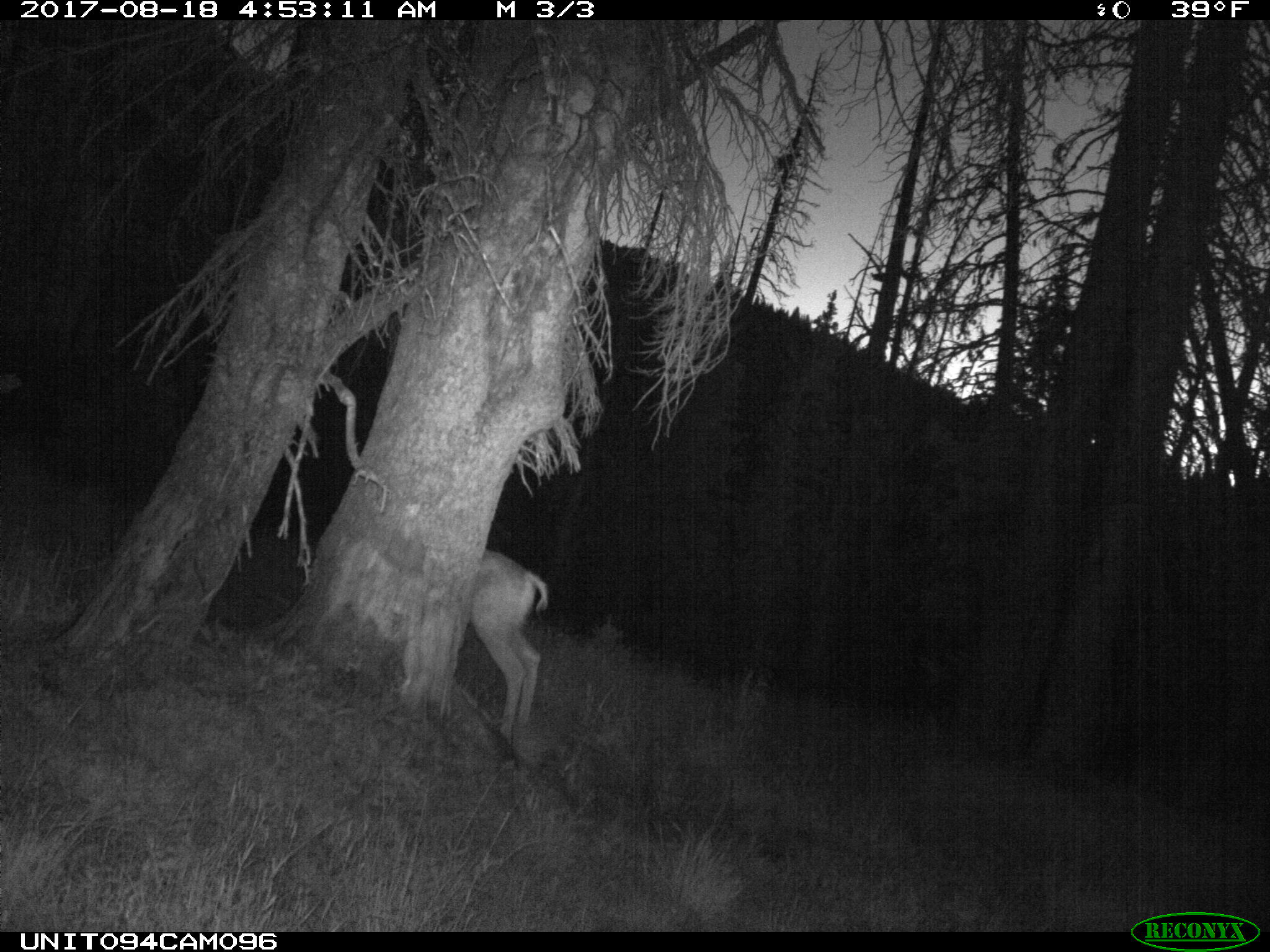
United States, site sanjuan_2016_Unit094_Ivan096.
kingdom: Animalia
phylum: Chordata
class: Mammalia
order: Artiodactyla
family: Cervidae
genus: Odocoileus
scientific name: Odocoileus hemionus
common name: mule deer